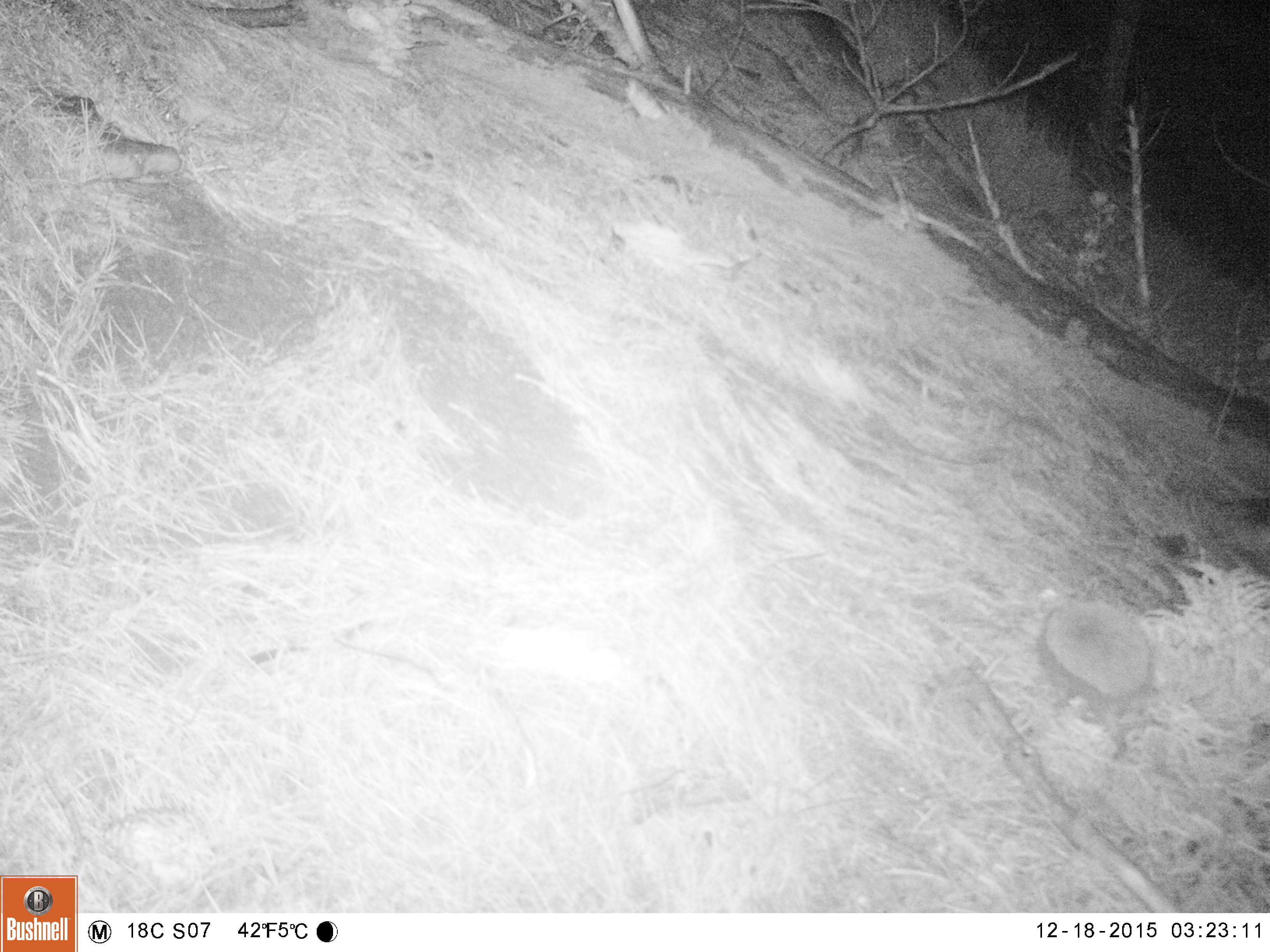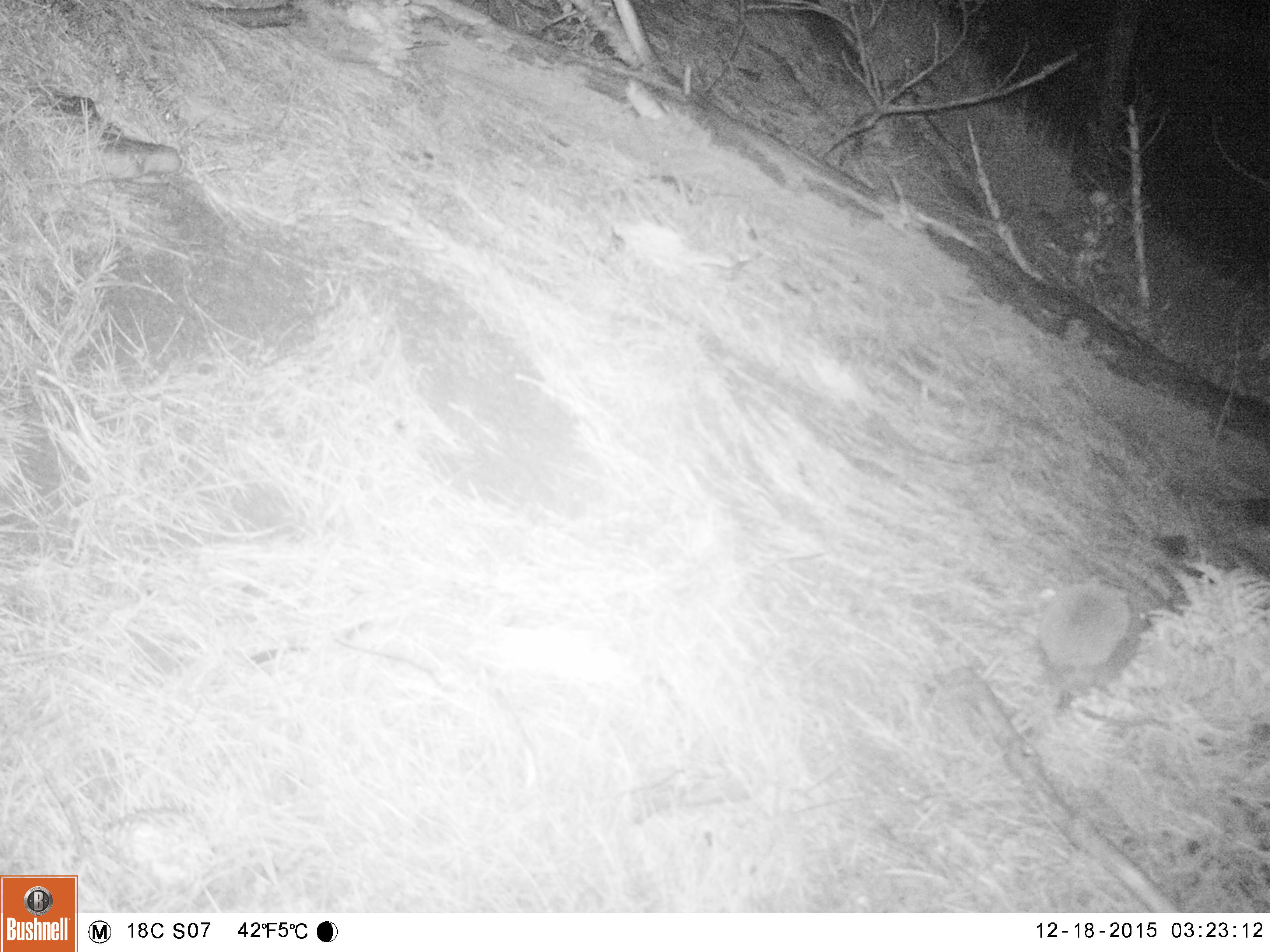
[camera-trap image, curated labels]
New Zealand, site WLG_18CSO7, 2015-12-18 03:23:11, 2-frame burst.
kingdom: Animalia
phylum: Chordata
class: Mammalia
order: Eulipotyphla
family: Erinaceidae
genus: Erinaceus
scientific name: Erinaceus europaeus europaeus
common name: european hedgehog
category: hedgehog